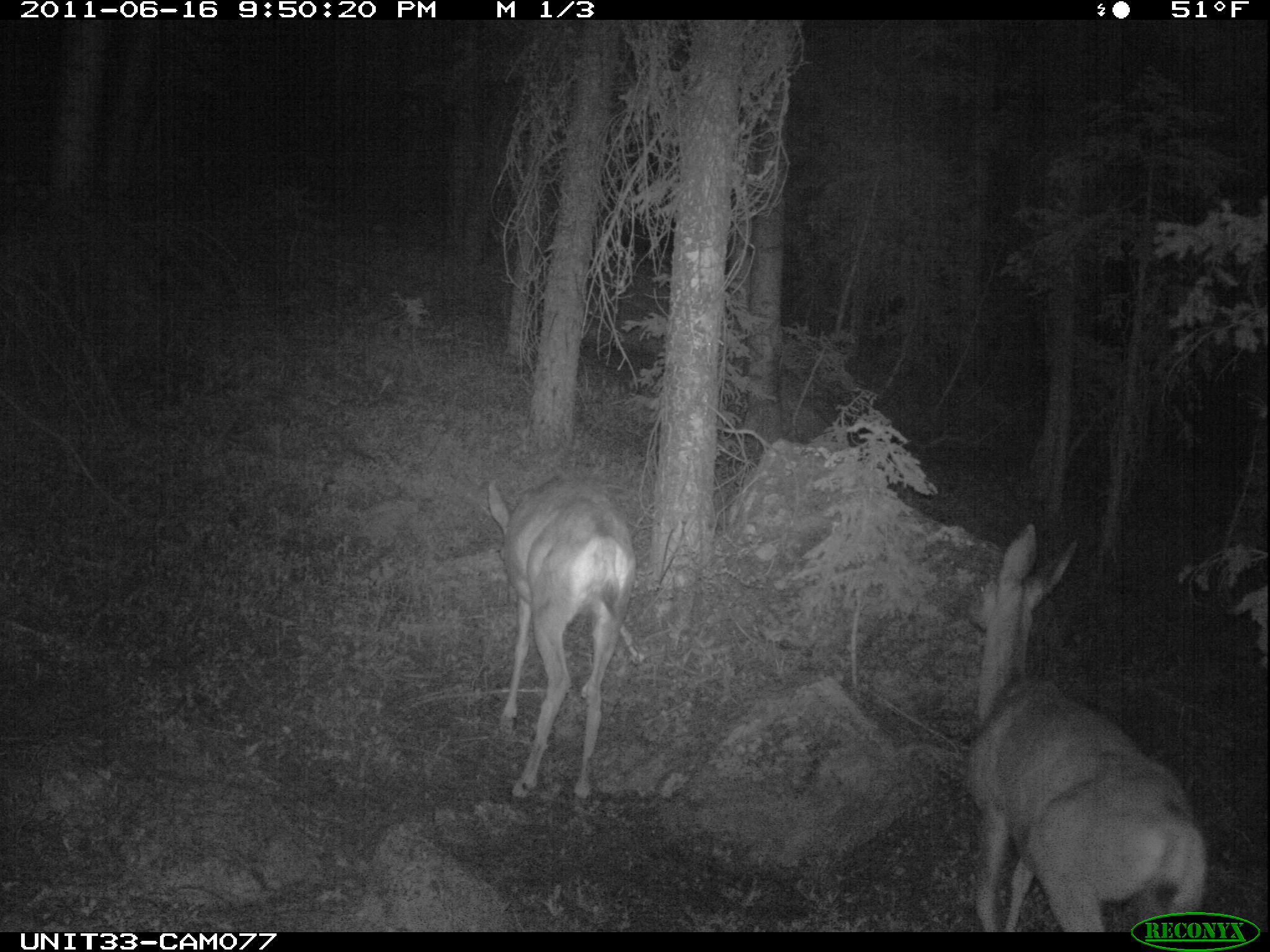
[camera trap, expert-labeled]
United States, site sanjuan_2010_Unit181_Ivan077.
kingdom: Animalia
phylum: Chordata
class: Mammalia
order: Artiodactyla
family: Cervidae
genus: Odocoileus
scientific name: Odocoileus hemionus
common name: mule deer